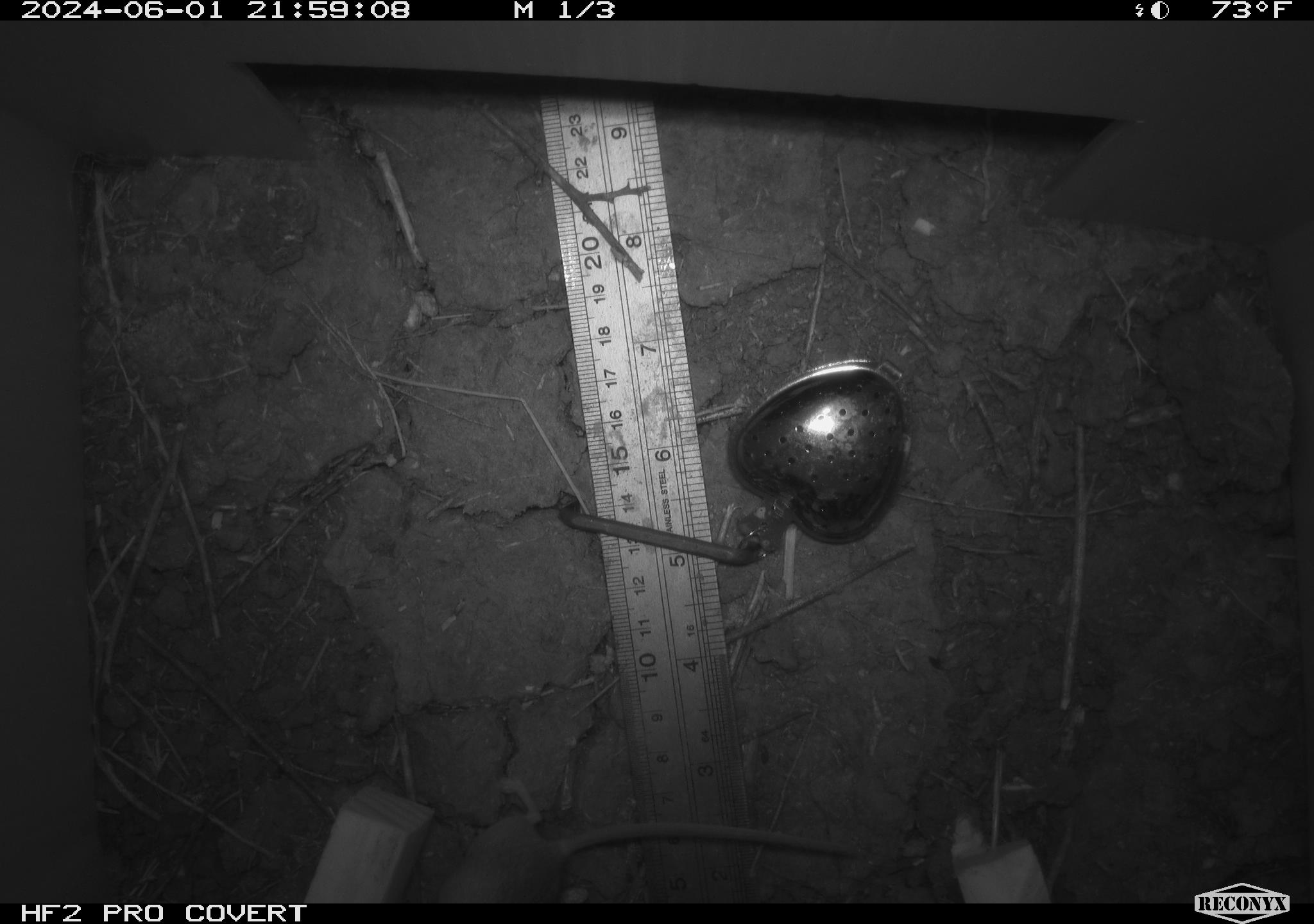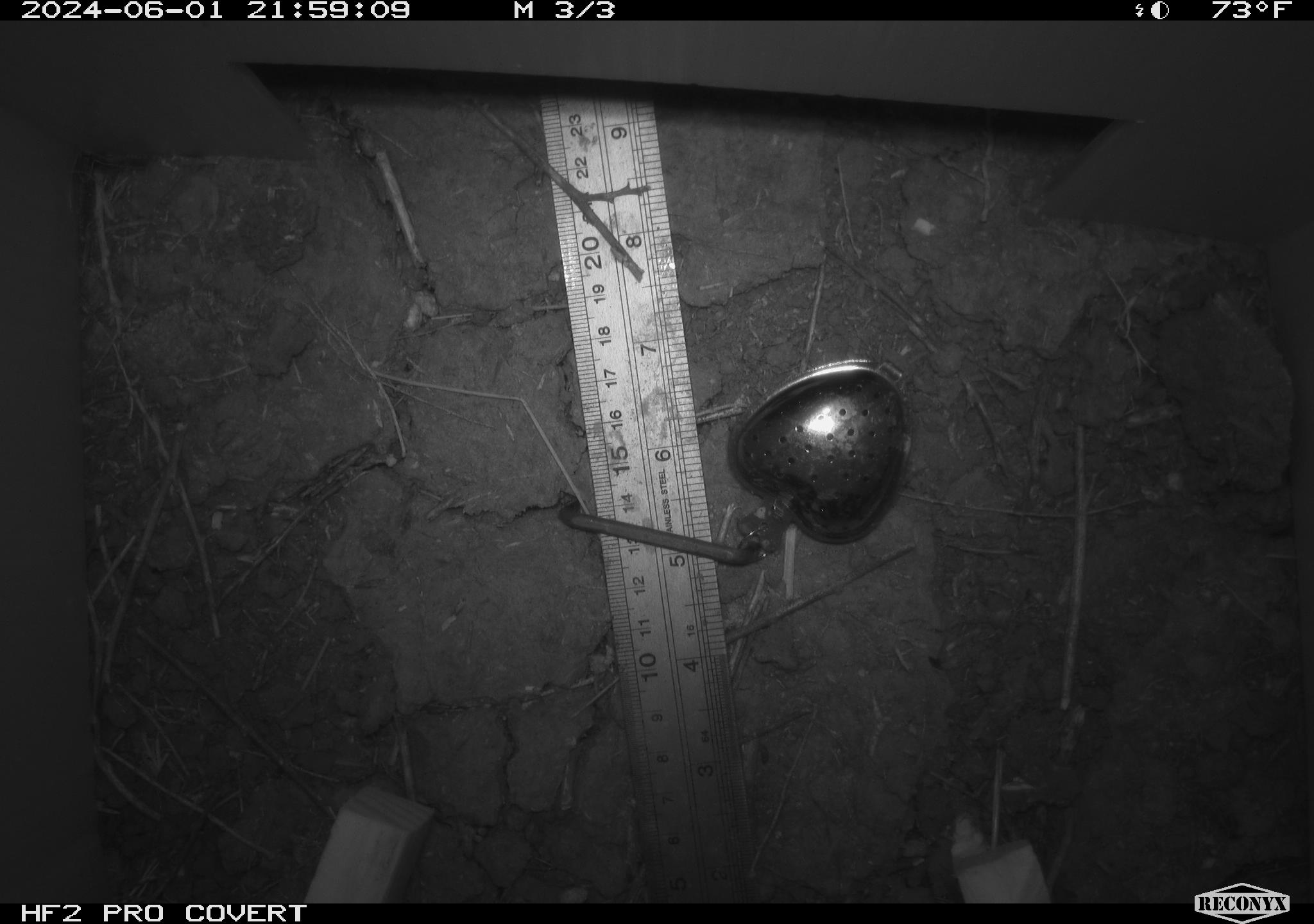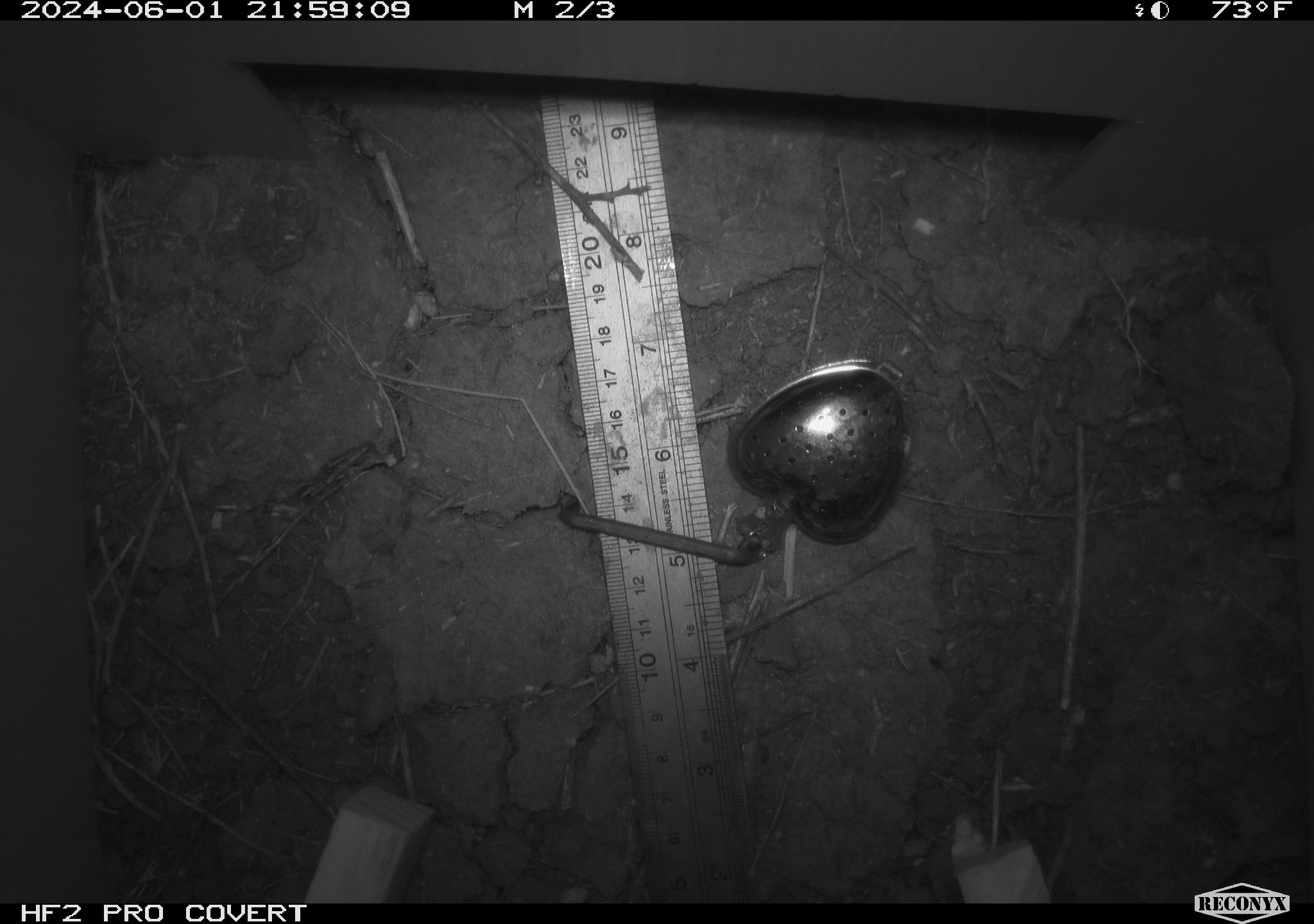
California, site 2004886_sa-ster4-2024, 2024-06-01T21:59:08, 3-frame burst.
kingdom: Animalia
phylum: Chordata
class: Mammalia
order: Rodentia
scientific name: Rodentia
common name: mouse species